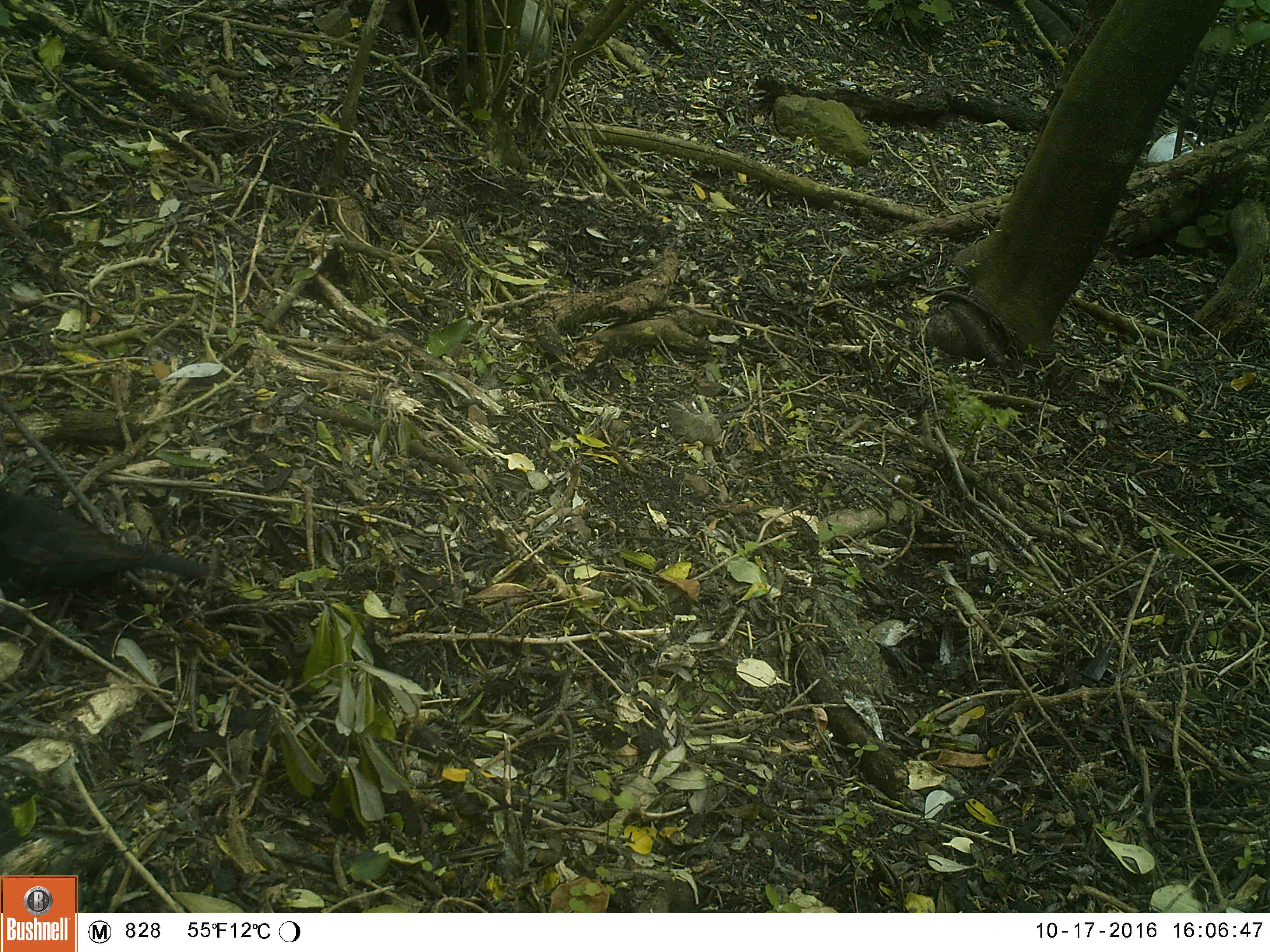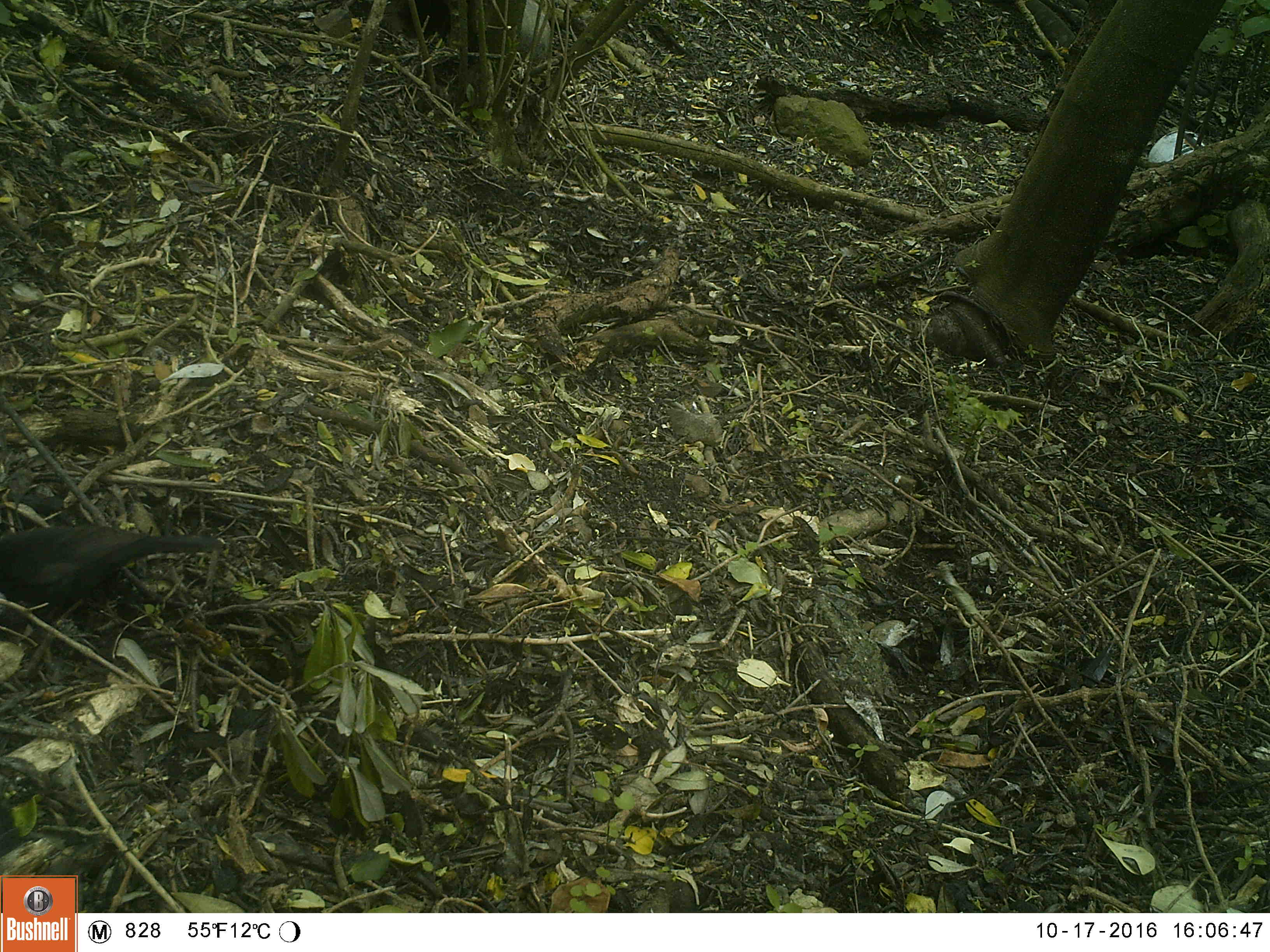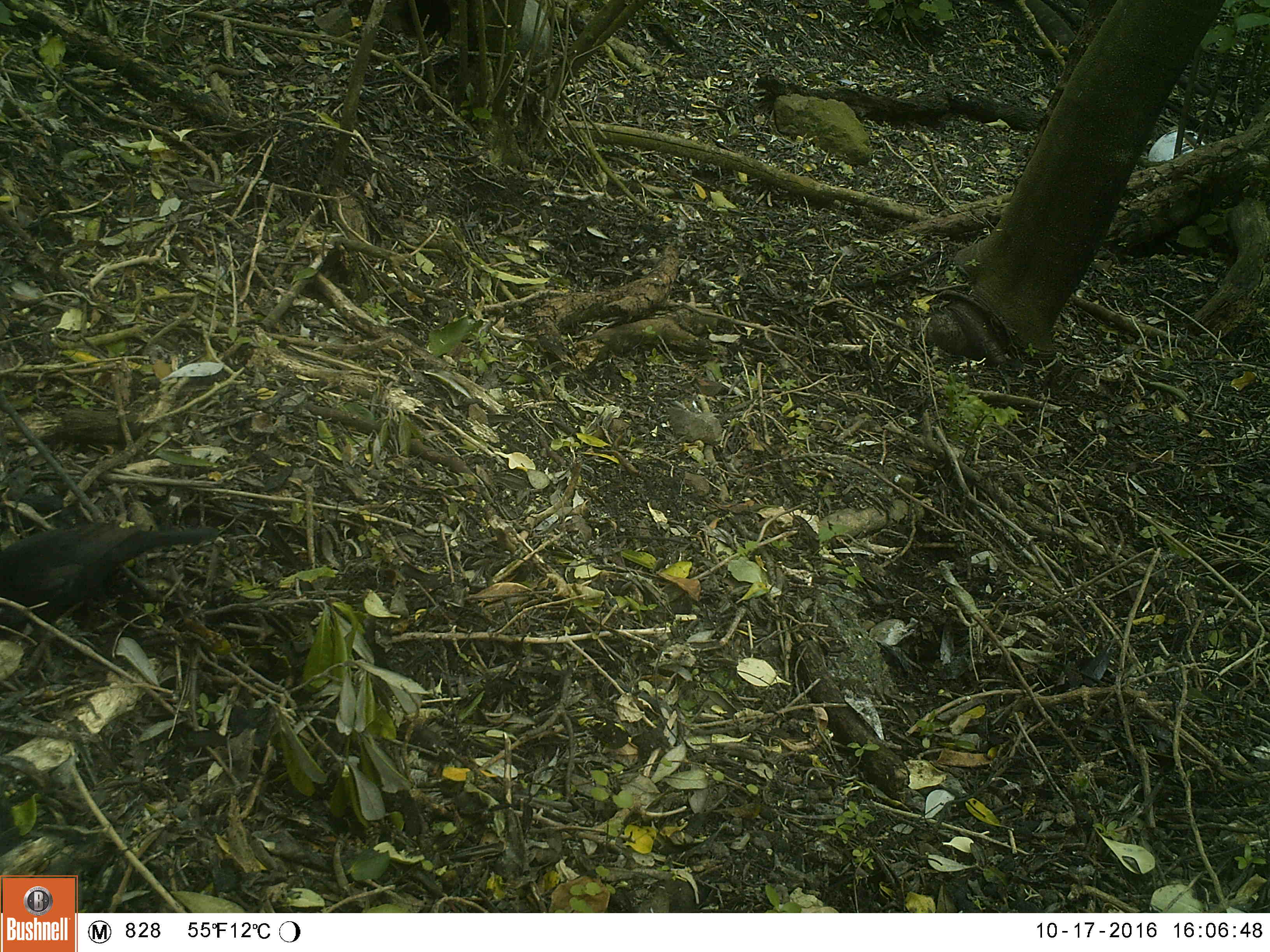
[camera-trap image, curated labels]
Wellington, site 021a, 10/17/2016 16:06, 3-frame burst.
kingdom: Animalia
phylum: Chordata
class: Aves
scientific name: Aves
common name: bird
Bird (Aves).